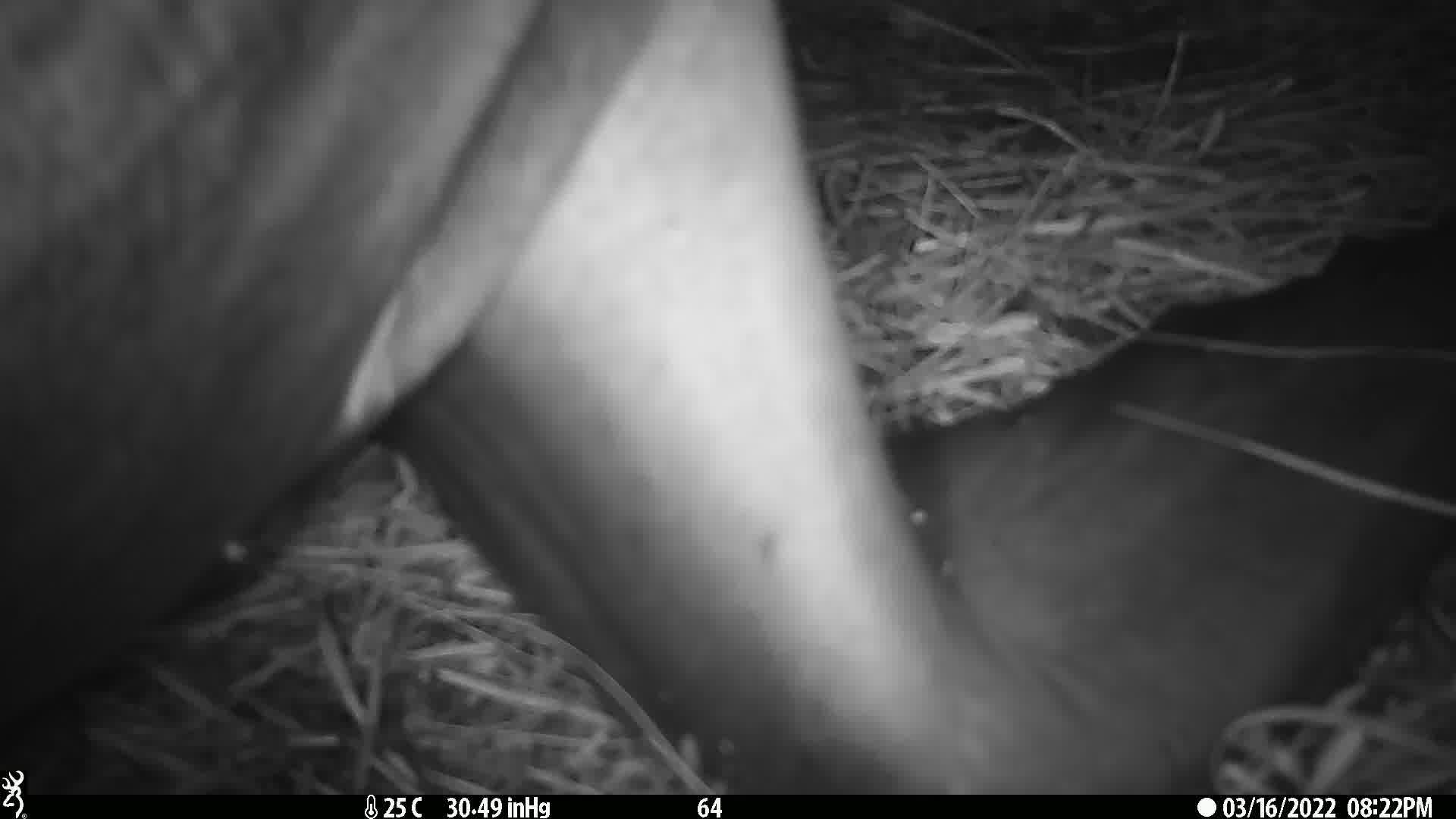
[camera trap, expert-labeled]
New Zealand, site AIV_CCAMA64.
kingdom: Animalia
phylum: Chordata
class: Mammalia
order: Carnivora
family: Otariidae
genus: Phocarctos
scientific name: Phocarctos hookeri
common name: new zealand sea lion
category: sealion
Sealion (new zealand sea lion) (Phocarctos hookeri).